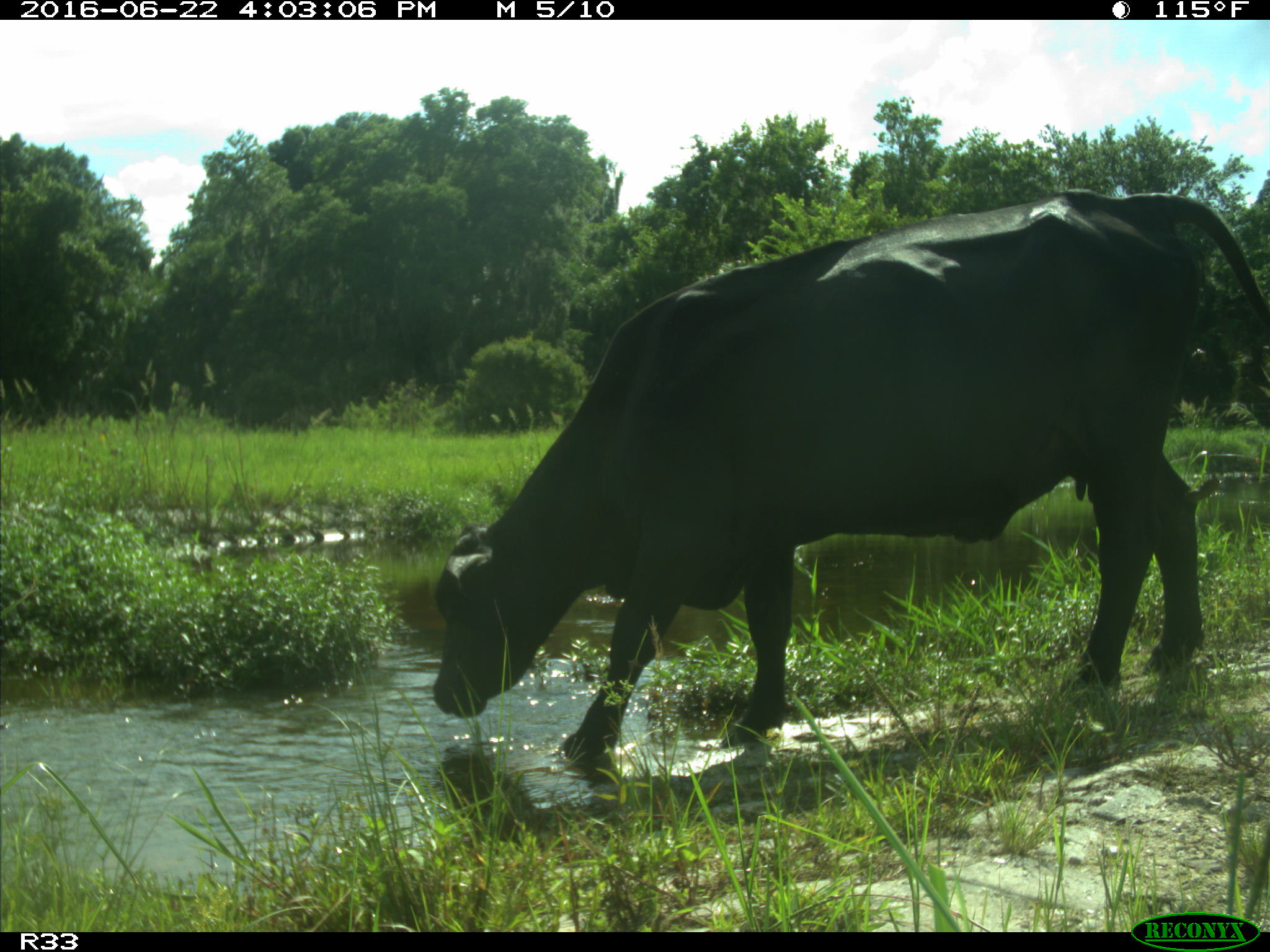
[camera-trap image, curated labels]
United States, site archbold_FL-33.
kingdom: Animalia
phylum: Chordata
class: Mammalia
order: Artiodactyla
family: Bovidae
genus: Bos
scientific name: Bos taurus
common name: domestic cow